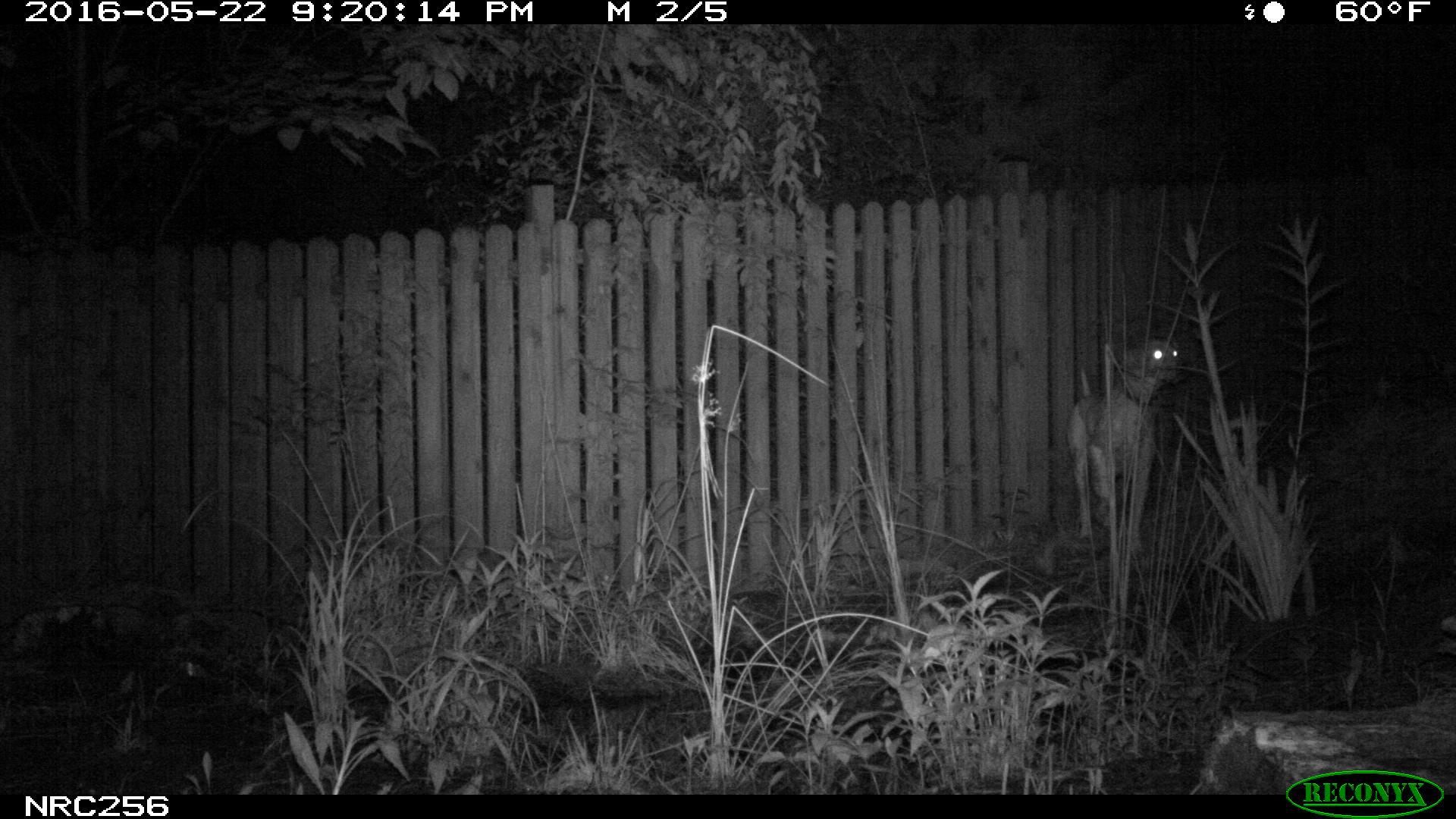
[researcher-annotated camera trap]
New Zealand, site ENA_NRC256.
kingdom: Animalia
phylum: Chordata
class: Mammalia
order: Carnivora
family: Canidae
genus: Canis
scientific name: Canis familiaris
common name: domestic dog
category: dog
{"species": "dog (domestic dog) (Canis familiaris)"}